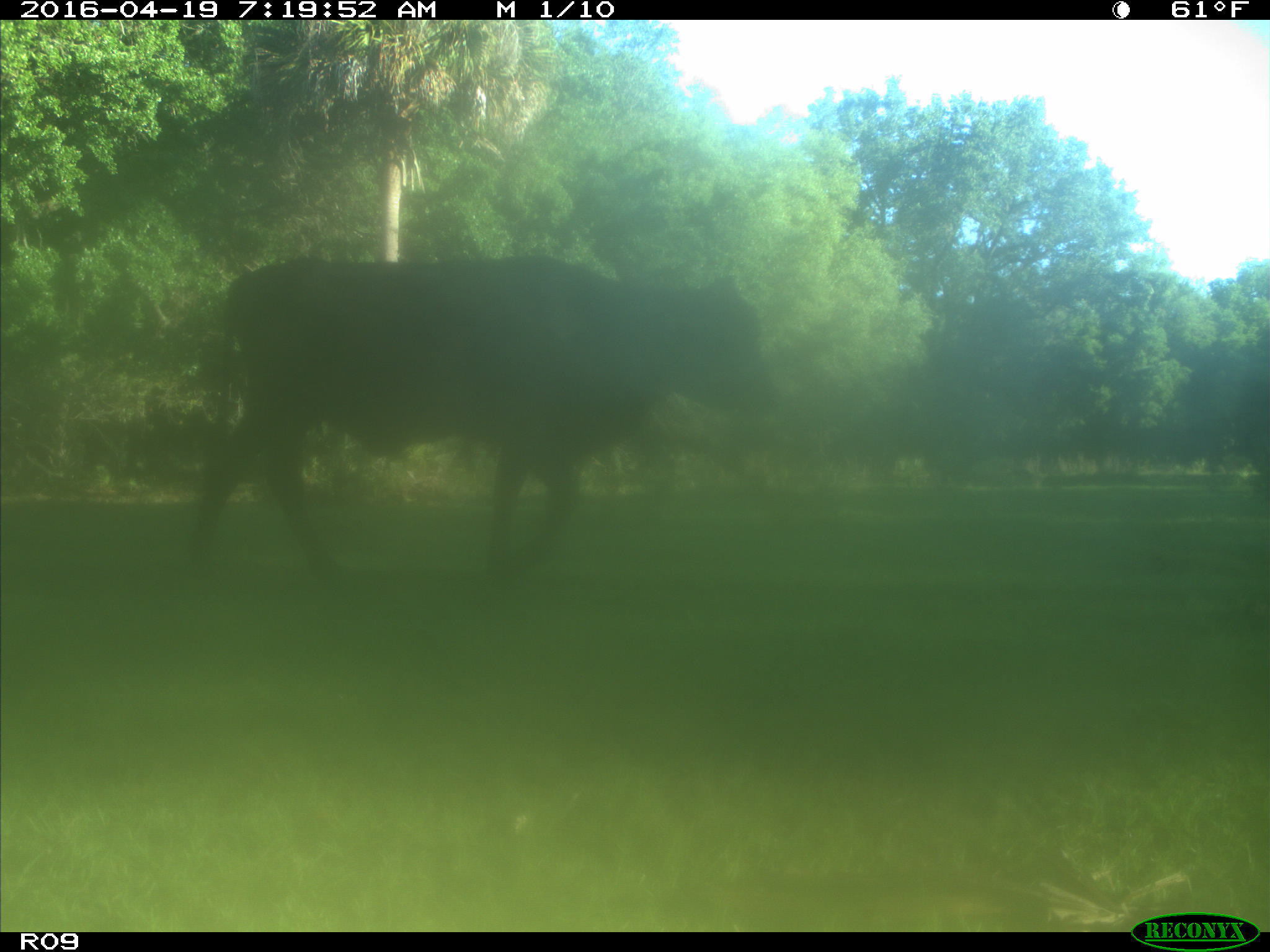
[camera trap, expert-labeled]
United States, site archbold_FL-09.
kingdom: Animalia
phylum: Chordata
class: Mammalia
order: Artiodactyla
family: Bovidae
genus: Bos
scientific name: Bos taurus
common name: domestic cow